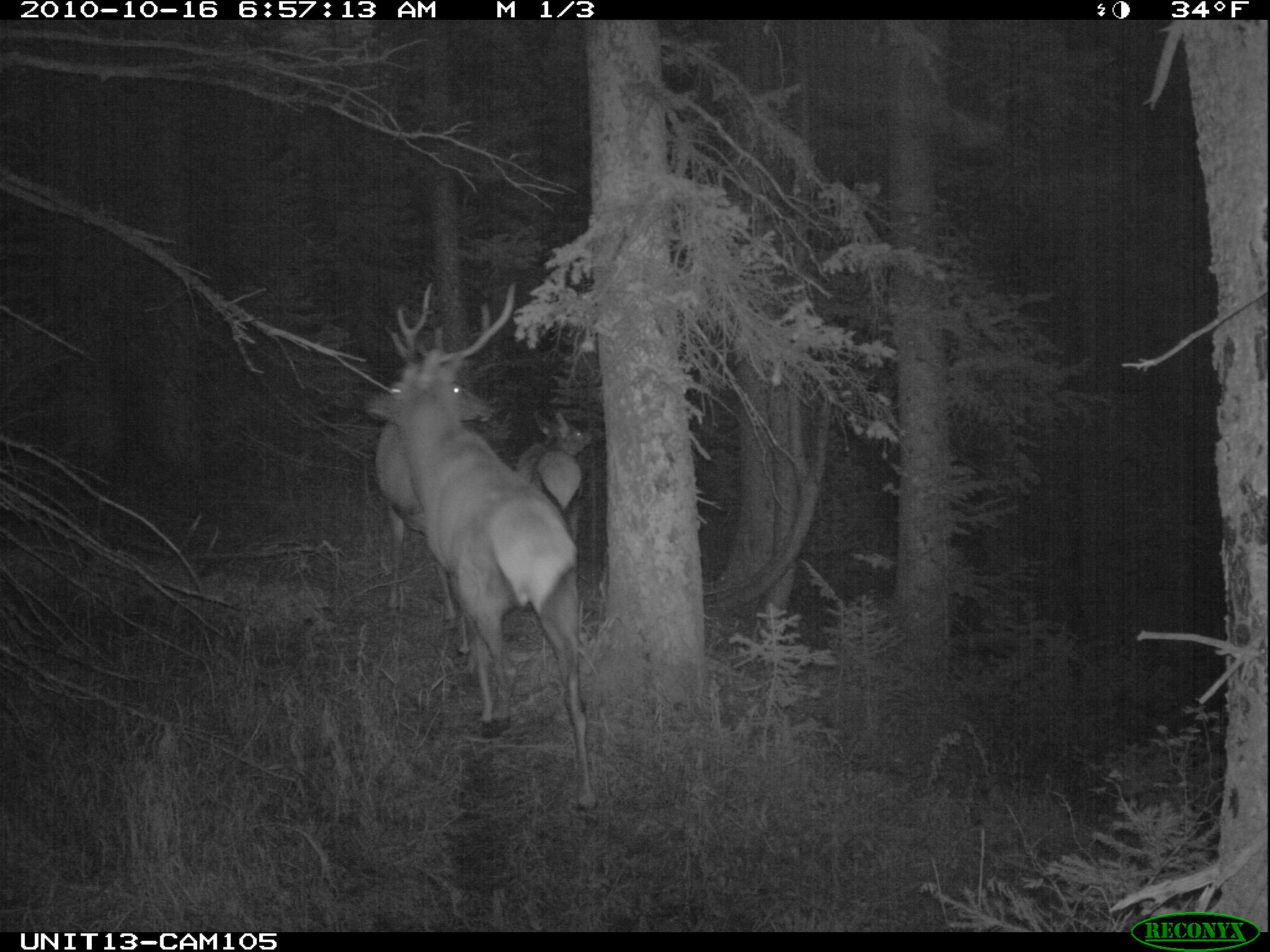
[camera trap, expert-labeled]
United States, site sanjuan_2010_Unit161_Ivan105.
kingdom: Animalia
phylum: Chordata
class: Mammalia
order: Artiodactyla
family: Cervidae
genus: Cervus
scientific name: Cervus elaphus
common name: red deer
Cervus elaphus (red deer).